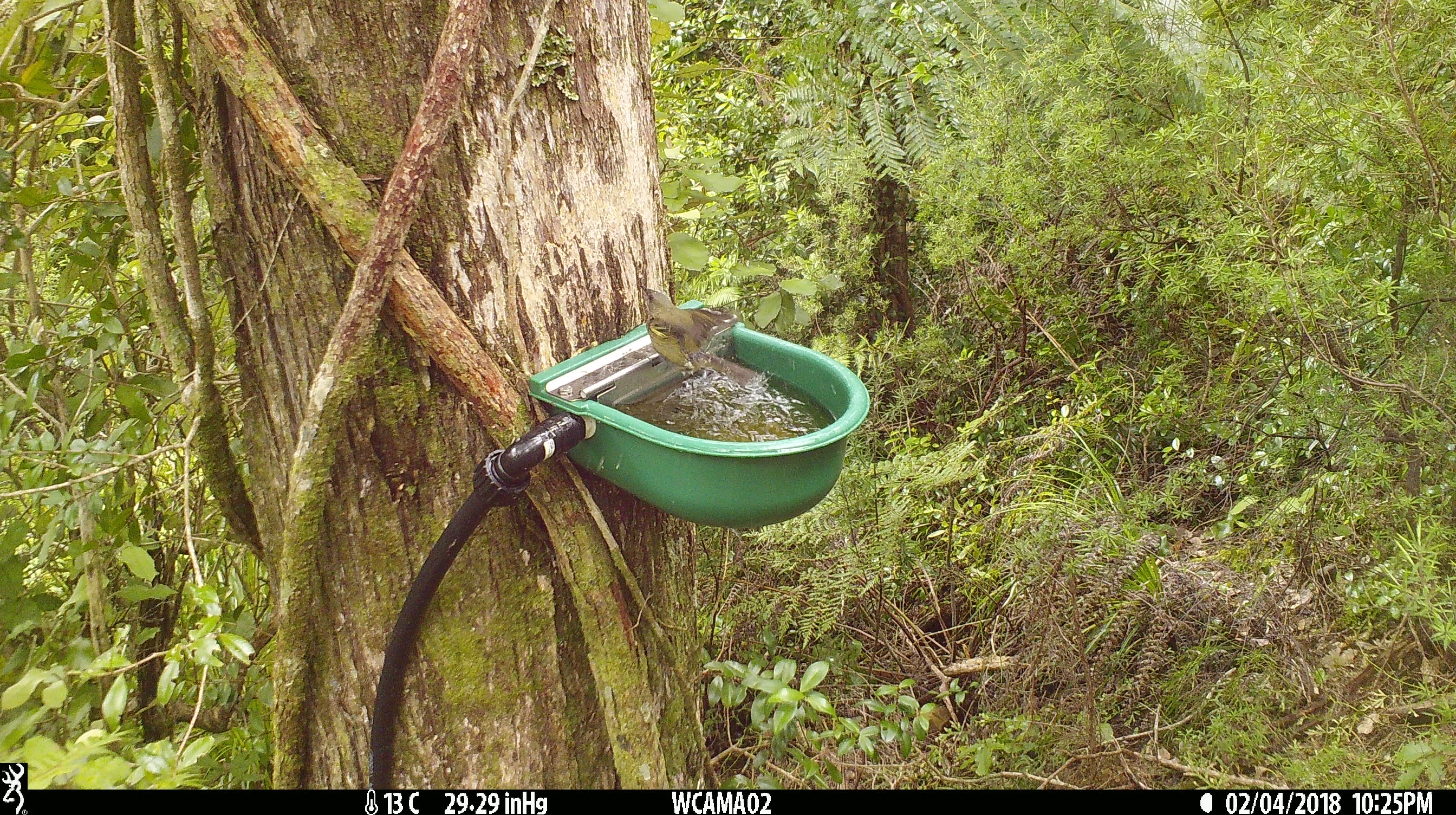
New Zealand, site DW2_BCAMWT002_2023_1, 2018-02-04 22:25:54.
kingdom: Animalia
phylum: Chordata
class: Aves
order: Passeriformes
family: Meliphagidae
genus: Anthornis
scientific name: Anthornis melanura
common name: new zealand bellbird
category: bellbird